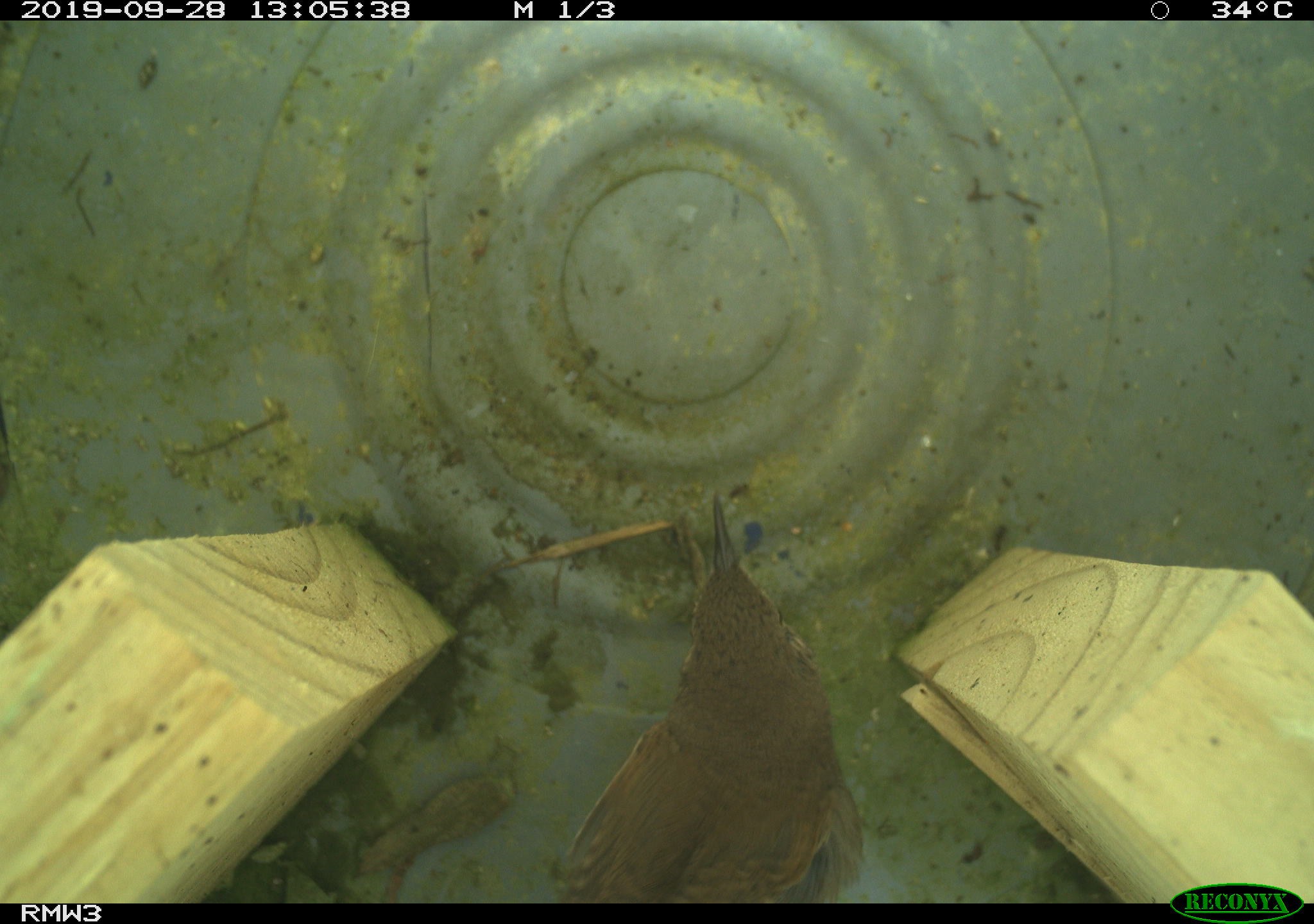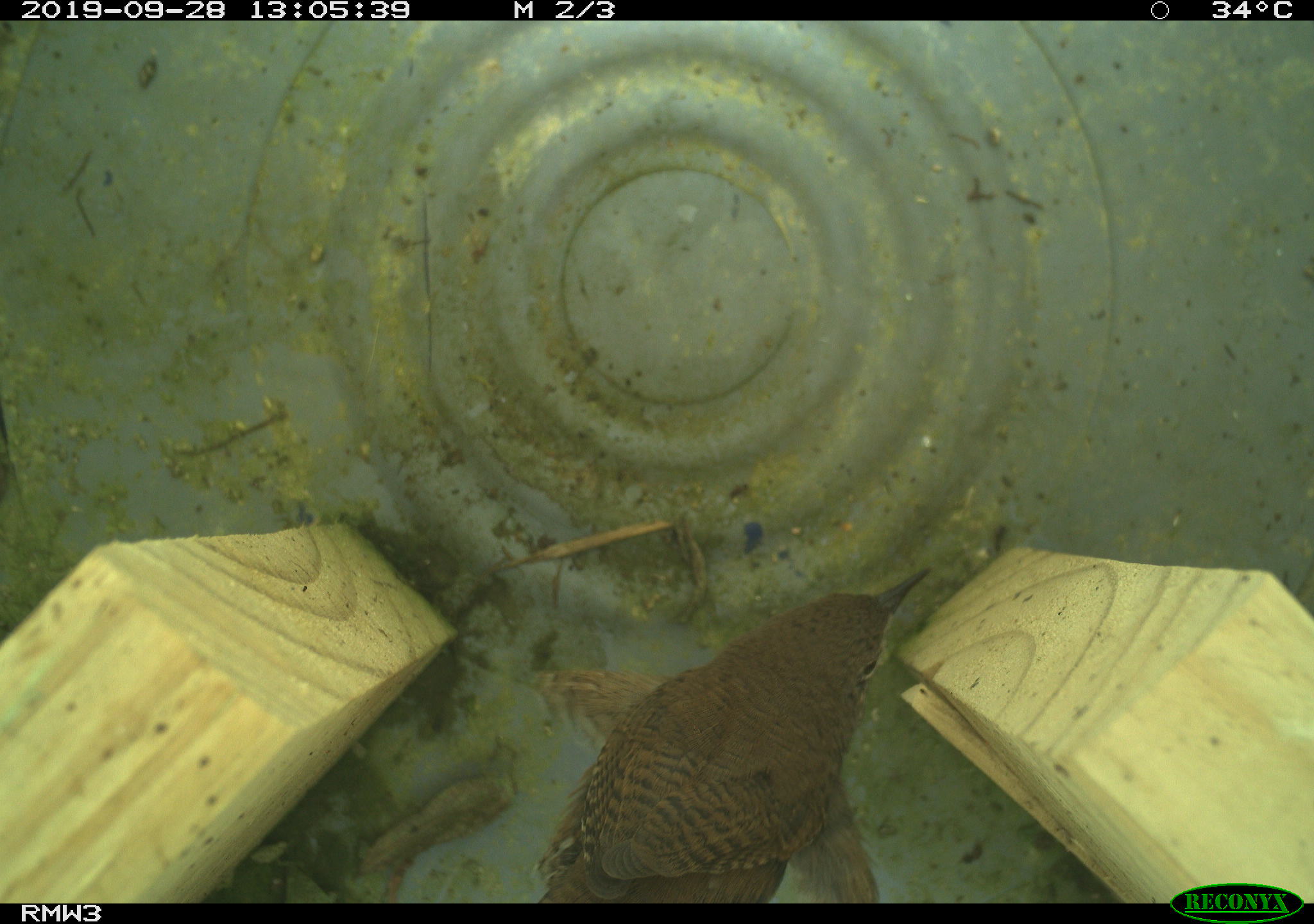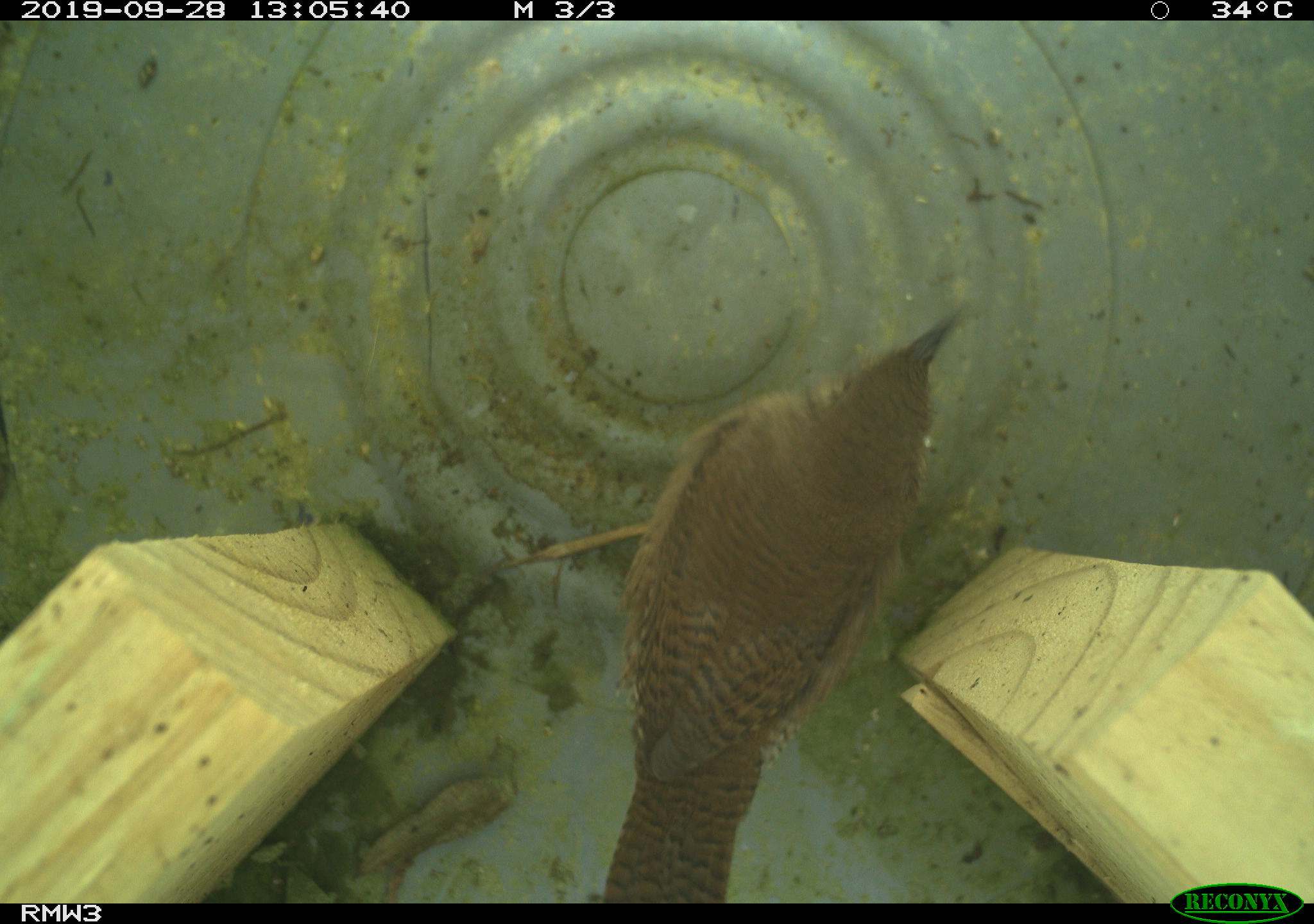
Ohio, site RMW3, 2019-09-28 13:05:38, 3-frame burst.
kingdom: Animalia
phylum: Chordata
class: Aves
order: Passeriformes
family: Troglodytidae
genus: Troglodytes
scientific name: Troglodytes aedon aedon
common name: northern house wren